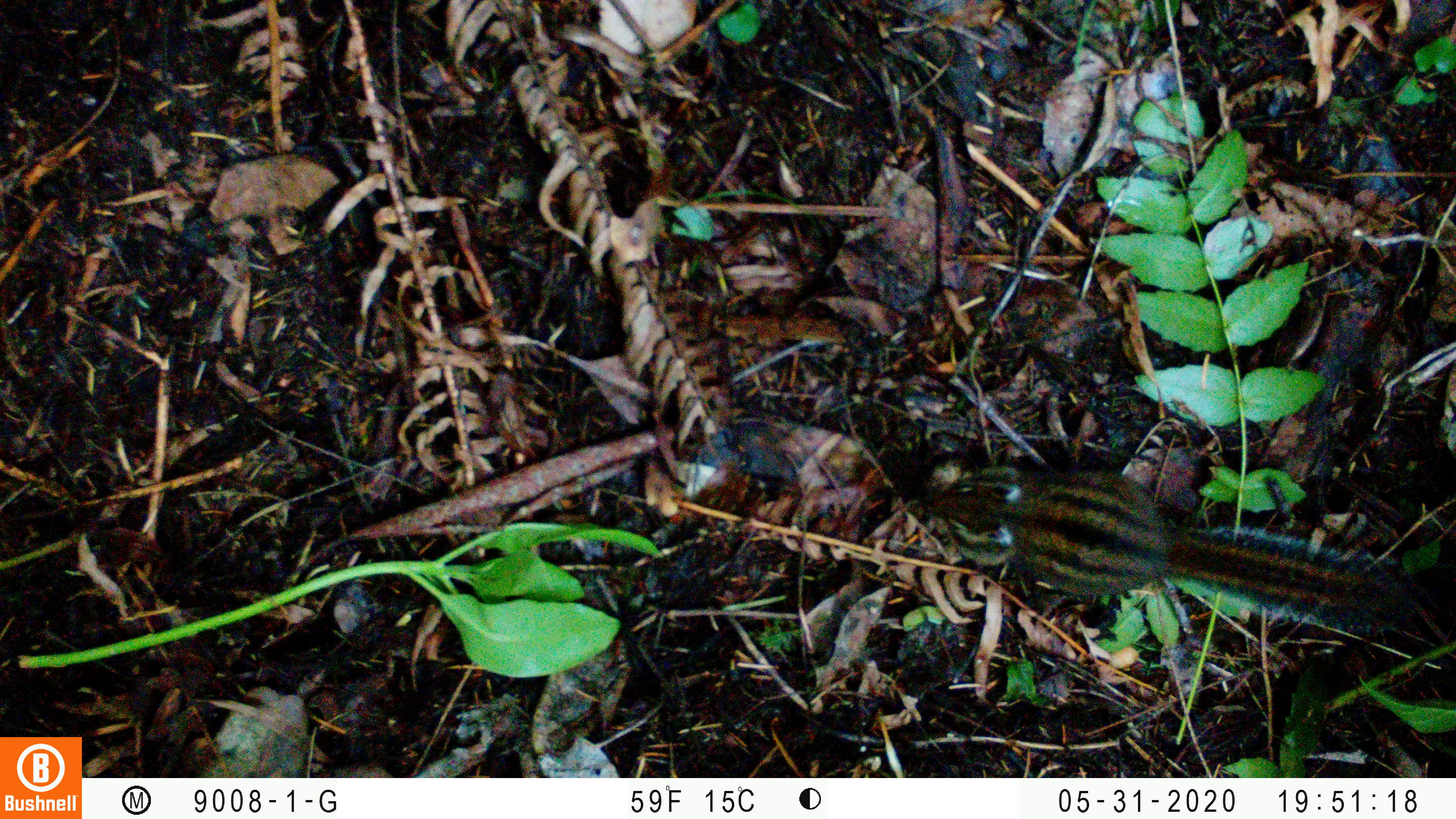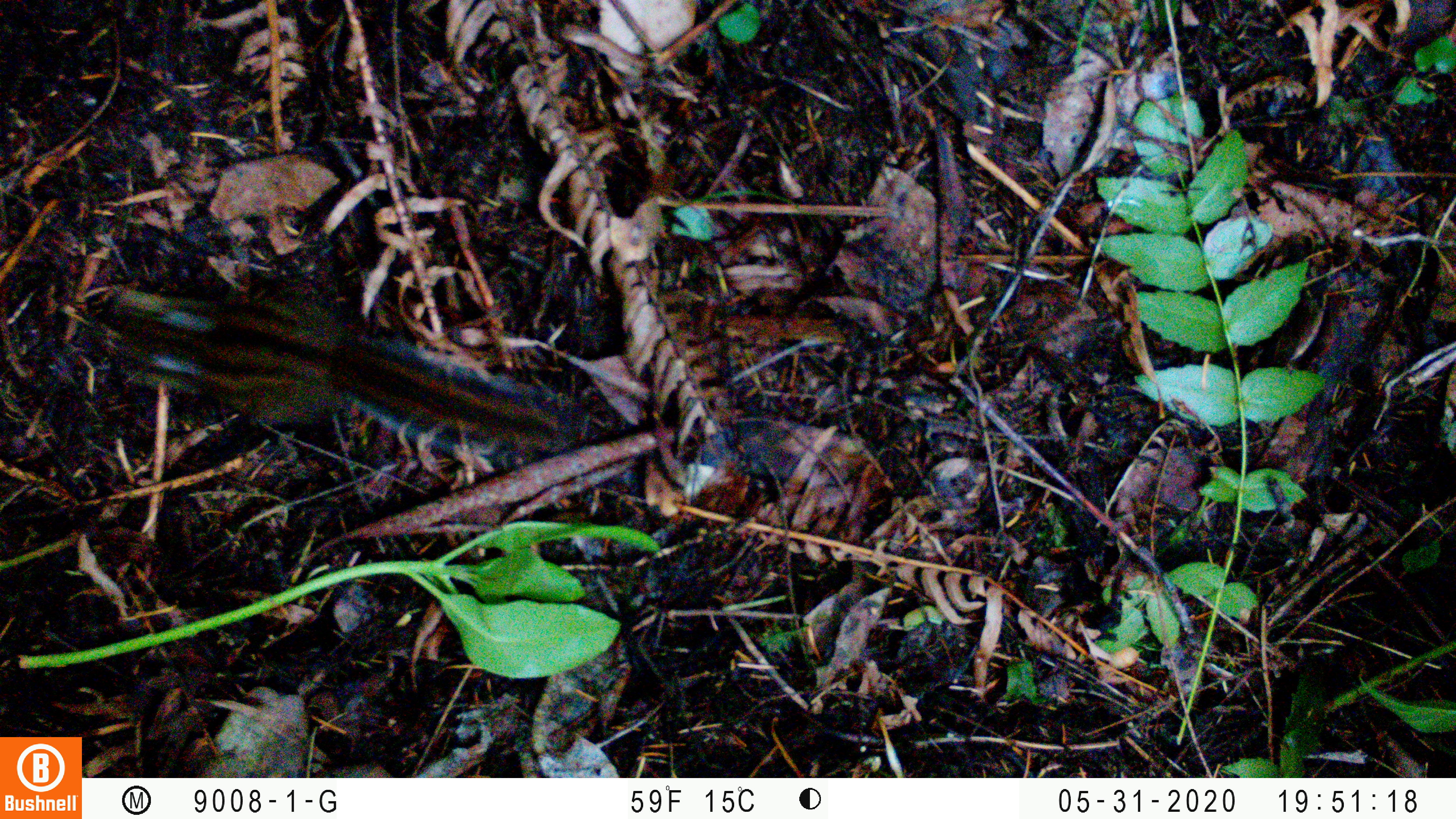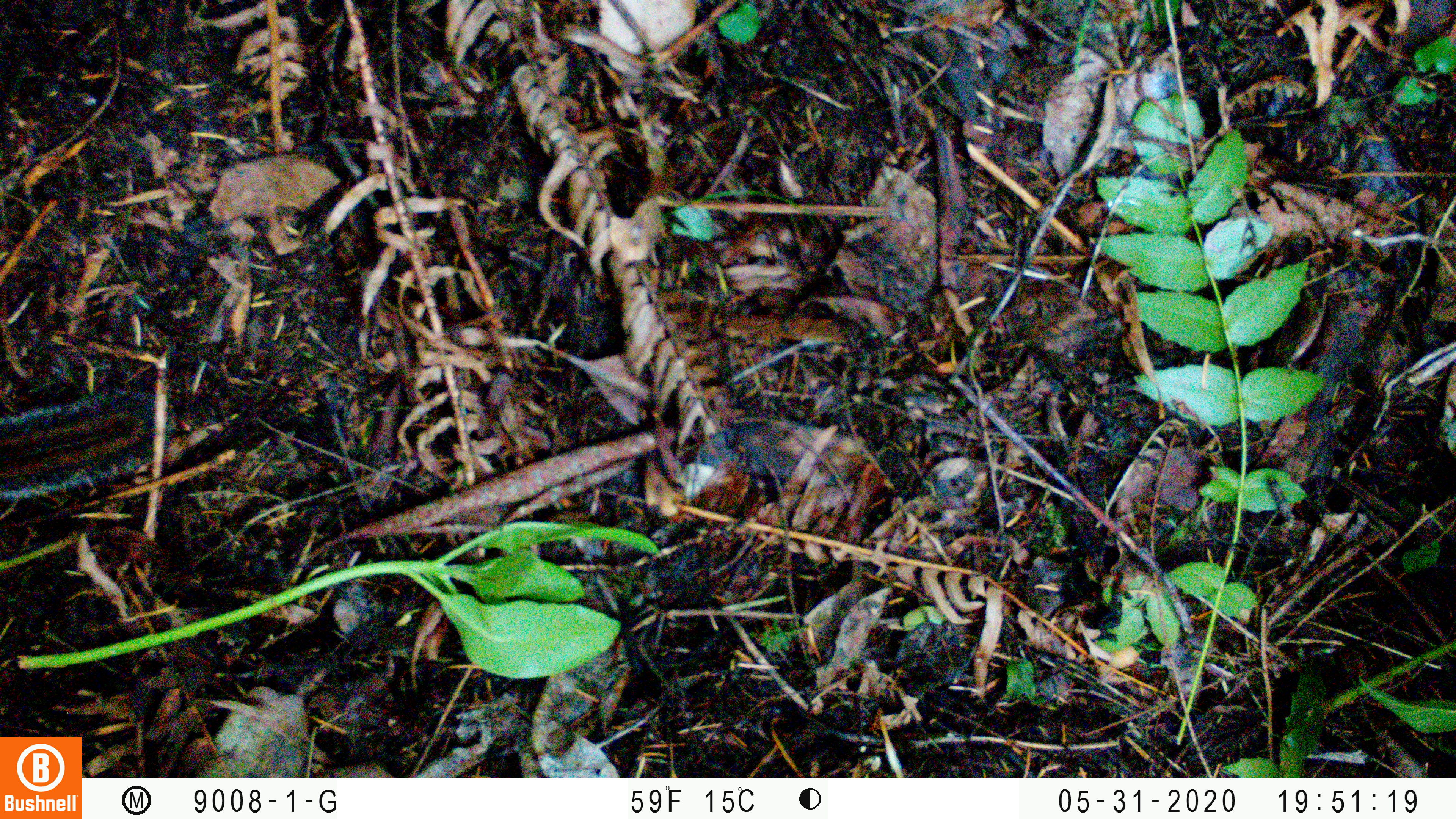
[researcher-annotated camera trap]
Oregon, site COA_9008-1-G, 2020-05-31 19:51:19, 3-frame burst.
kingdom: Animalia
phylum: Chordata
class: Mammalia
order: Rodentia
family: Sciuridae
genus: Neotamias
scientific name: Neotamias townsendii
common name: townsend's chipmunk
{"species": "townsend's chipmunk (Neotamias townsendii)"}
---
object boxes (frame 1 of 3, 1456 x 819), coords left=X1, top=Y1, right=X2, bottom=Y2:
townsend's chipmunk: left=916, top=448, right=1430, bottom=638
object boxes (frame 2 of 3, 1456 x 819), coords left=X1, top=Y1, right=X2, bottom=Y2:
townsend's chipmunk: left=95, top=278, right=582, bottom=469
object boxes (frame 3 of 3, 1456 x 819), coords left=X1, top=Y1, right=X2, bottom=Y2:
townsend's chipmunk: left=0, top=370, right=182, bottom=510